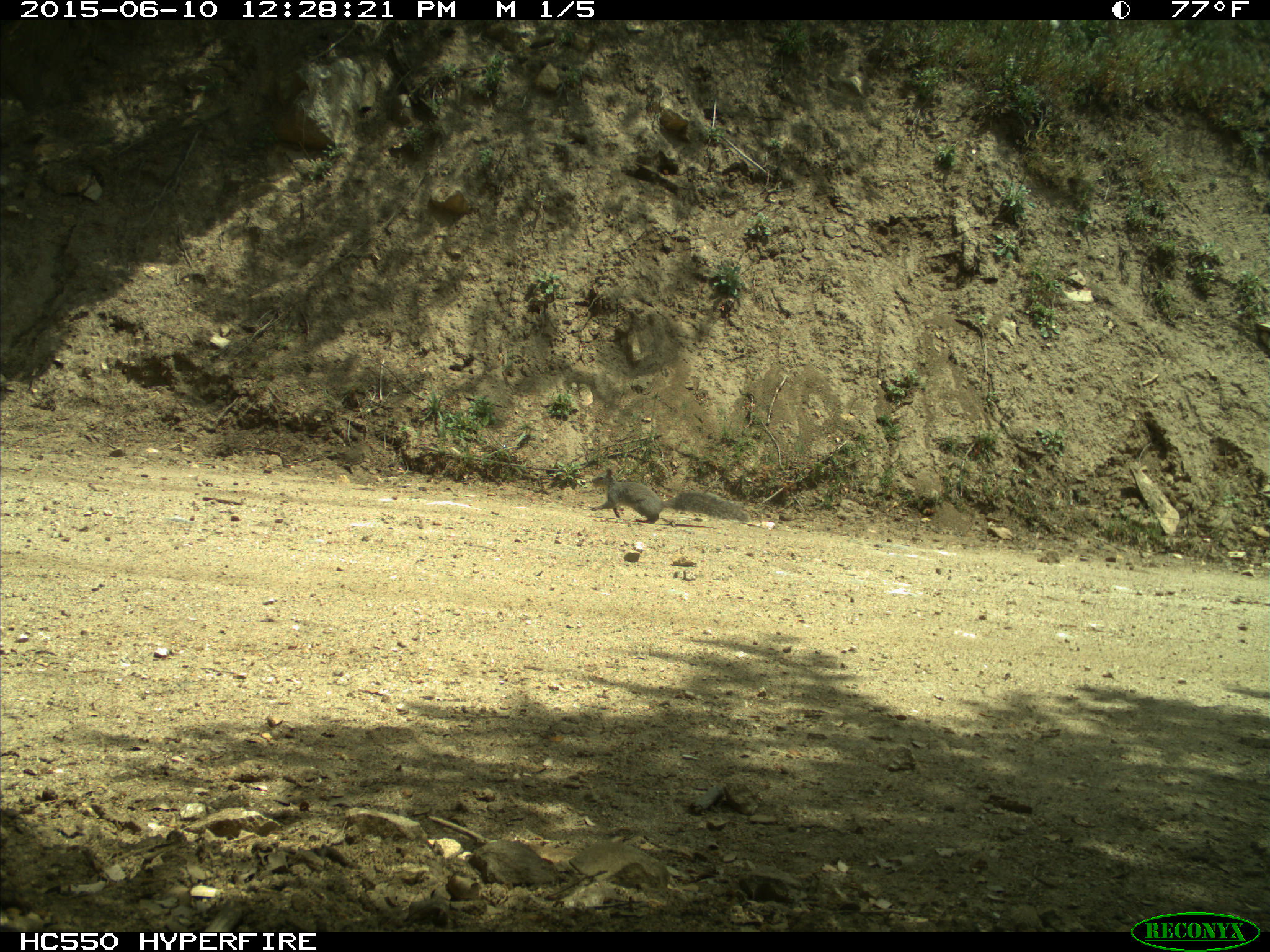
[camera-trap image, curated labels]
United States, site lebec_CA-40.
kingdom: Animalia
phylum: Chordata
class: Mammalia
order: Rodentia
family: Sciuridae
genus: Sciurus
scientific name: Sciurus carolinensis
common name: eastern gray squirrel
Sciurus carolinensis (eastern gray squirrel).